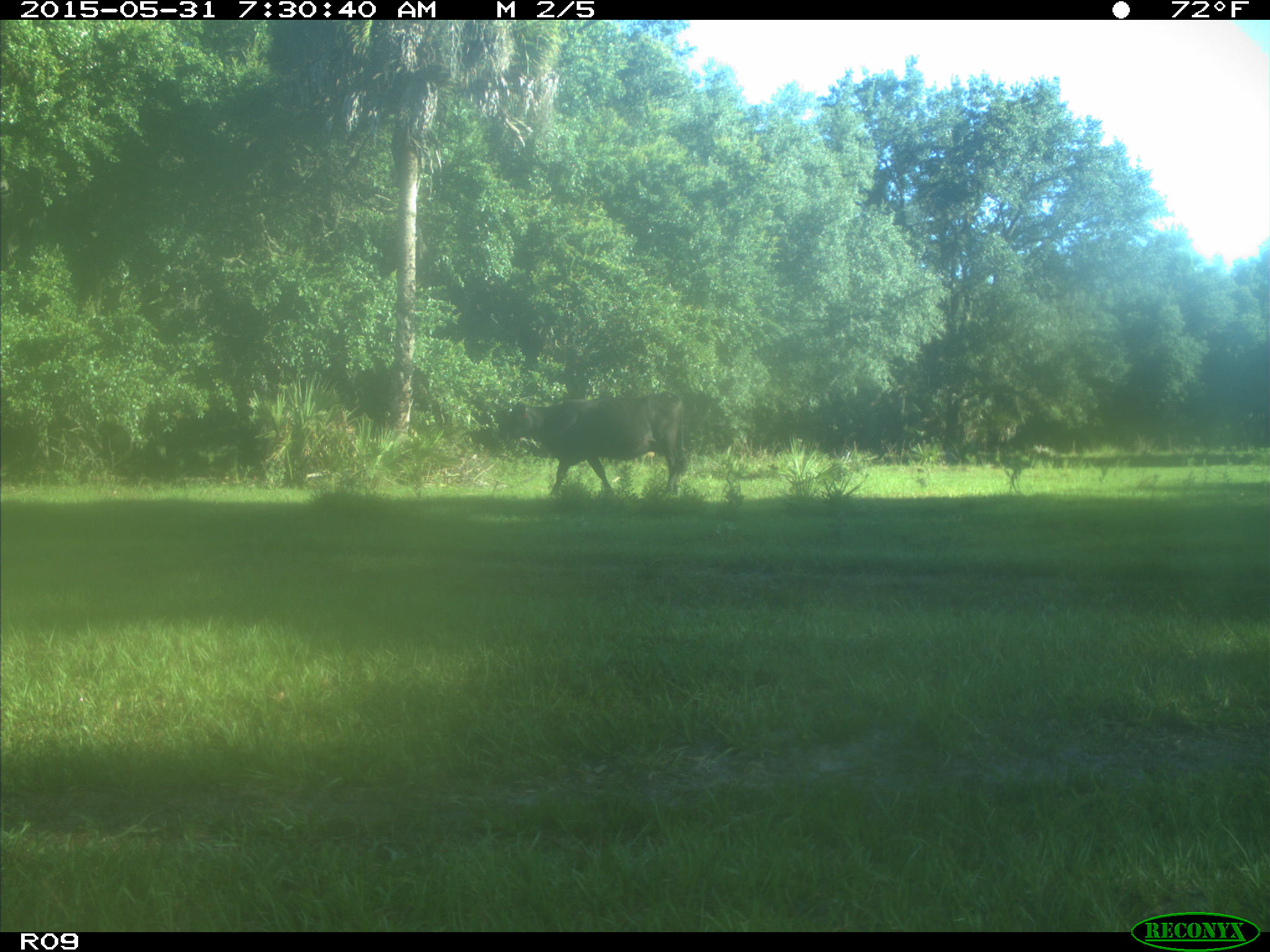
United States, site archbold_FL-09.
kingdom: Animalia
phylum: Chordata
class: Mammalia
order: Artiodactyla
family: Bovidae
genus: Bos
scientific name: Bos taurus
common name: domestic cow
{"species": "Bos taurus (domestic cow)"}